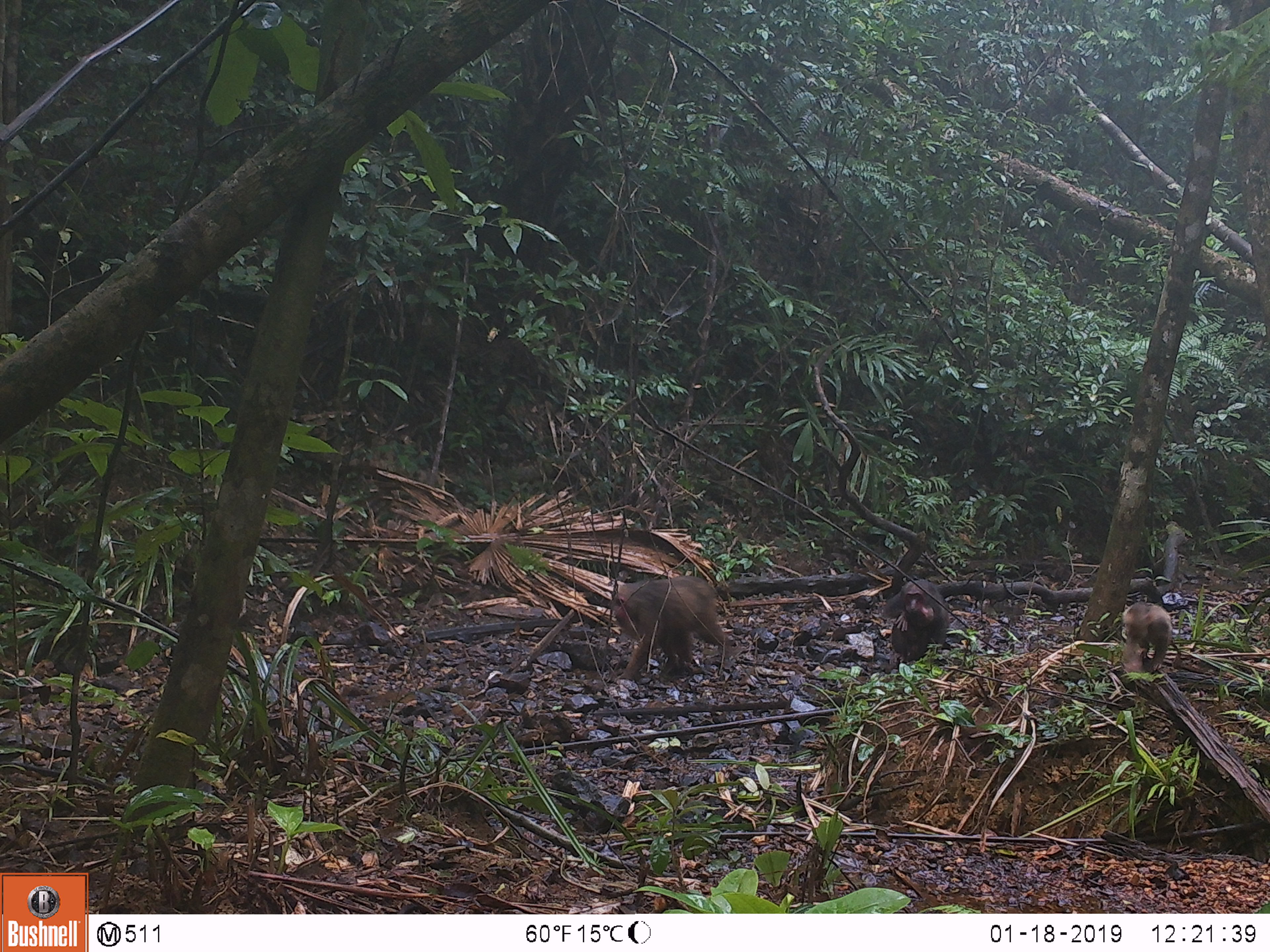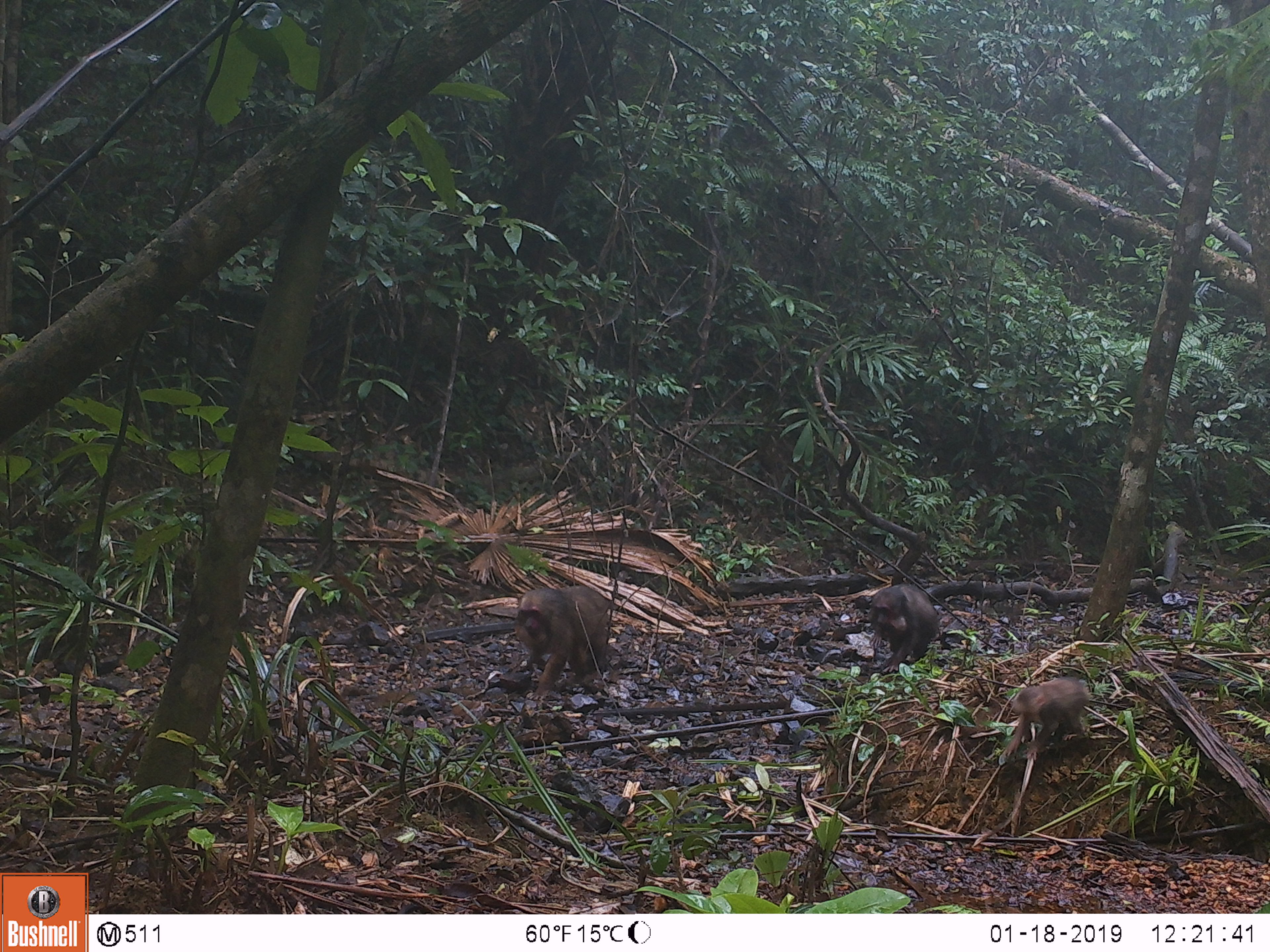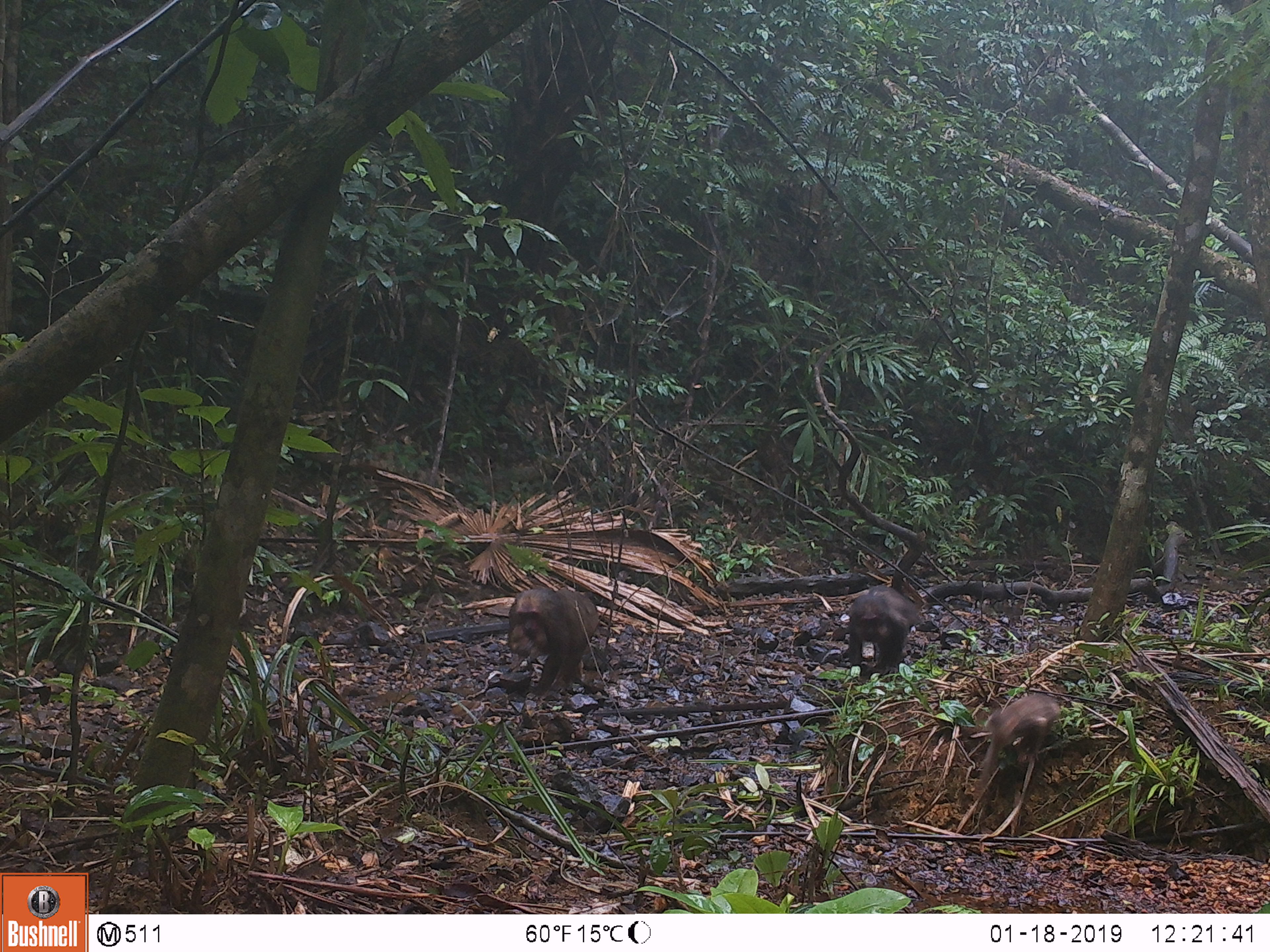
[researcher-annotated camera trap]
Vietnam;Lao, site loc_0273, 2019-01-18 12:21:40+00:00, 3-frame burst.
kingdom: Animalia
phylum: Chordata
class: Mammalia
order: Primates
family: Cercopithecidae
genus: Macaca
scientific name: Macaca arctoides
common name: stump-tailed macaque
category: stump tailed macaque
Stump tailed macaque (stump-tailed macaque) (Macaca arctoides). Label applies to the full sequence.